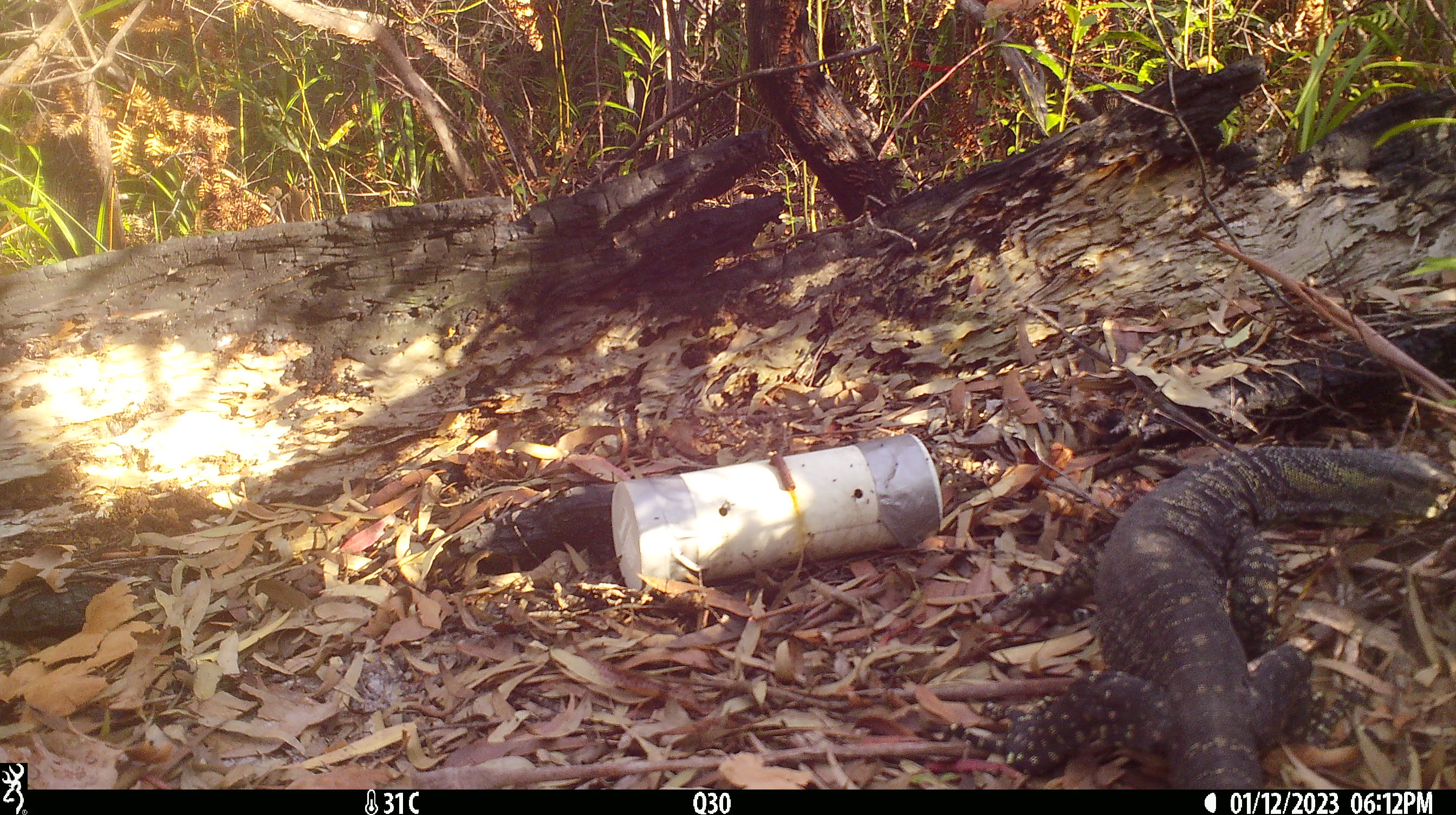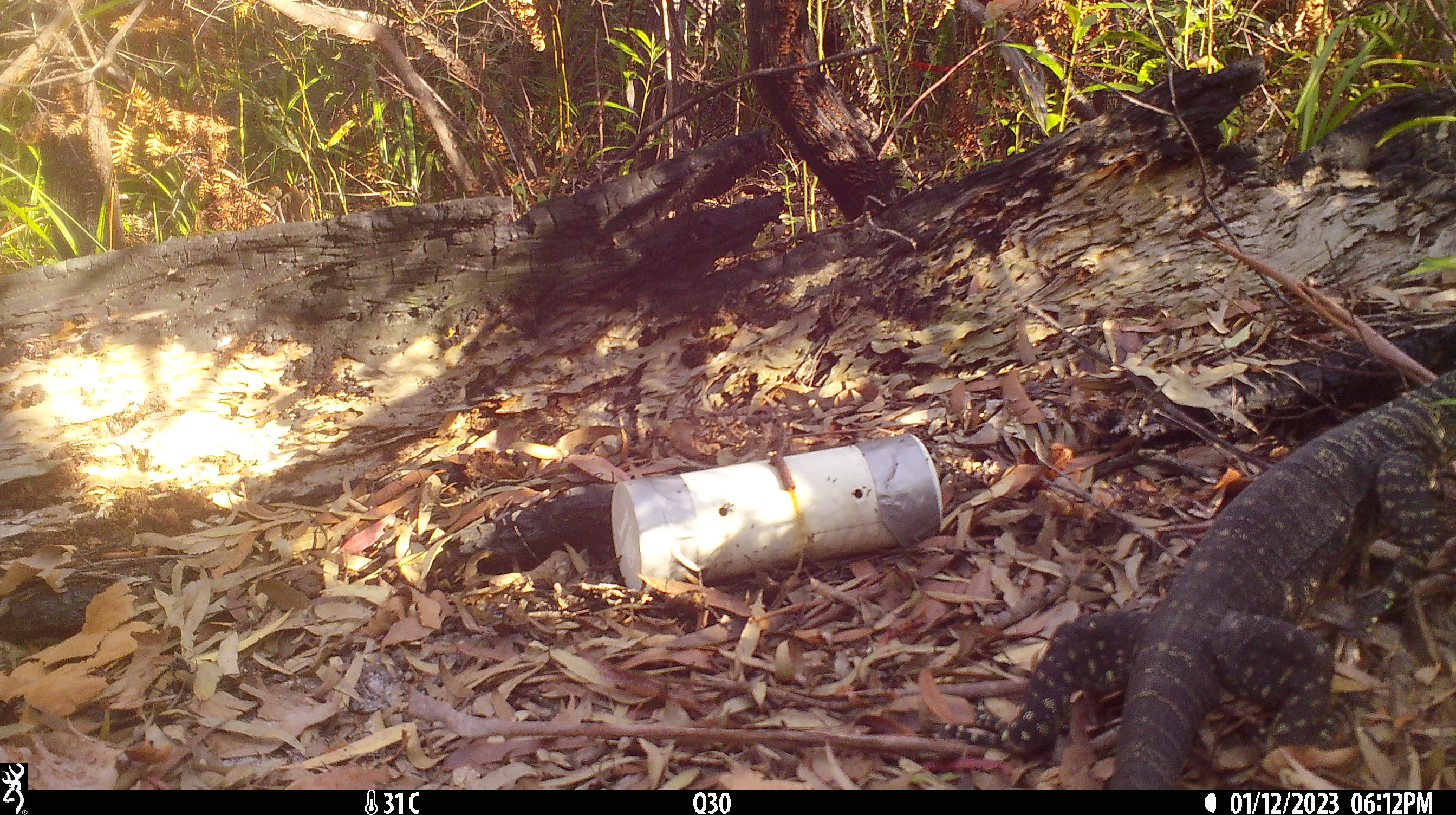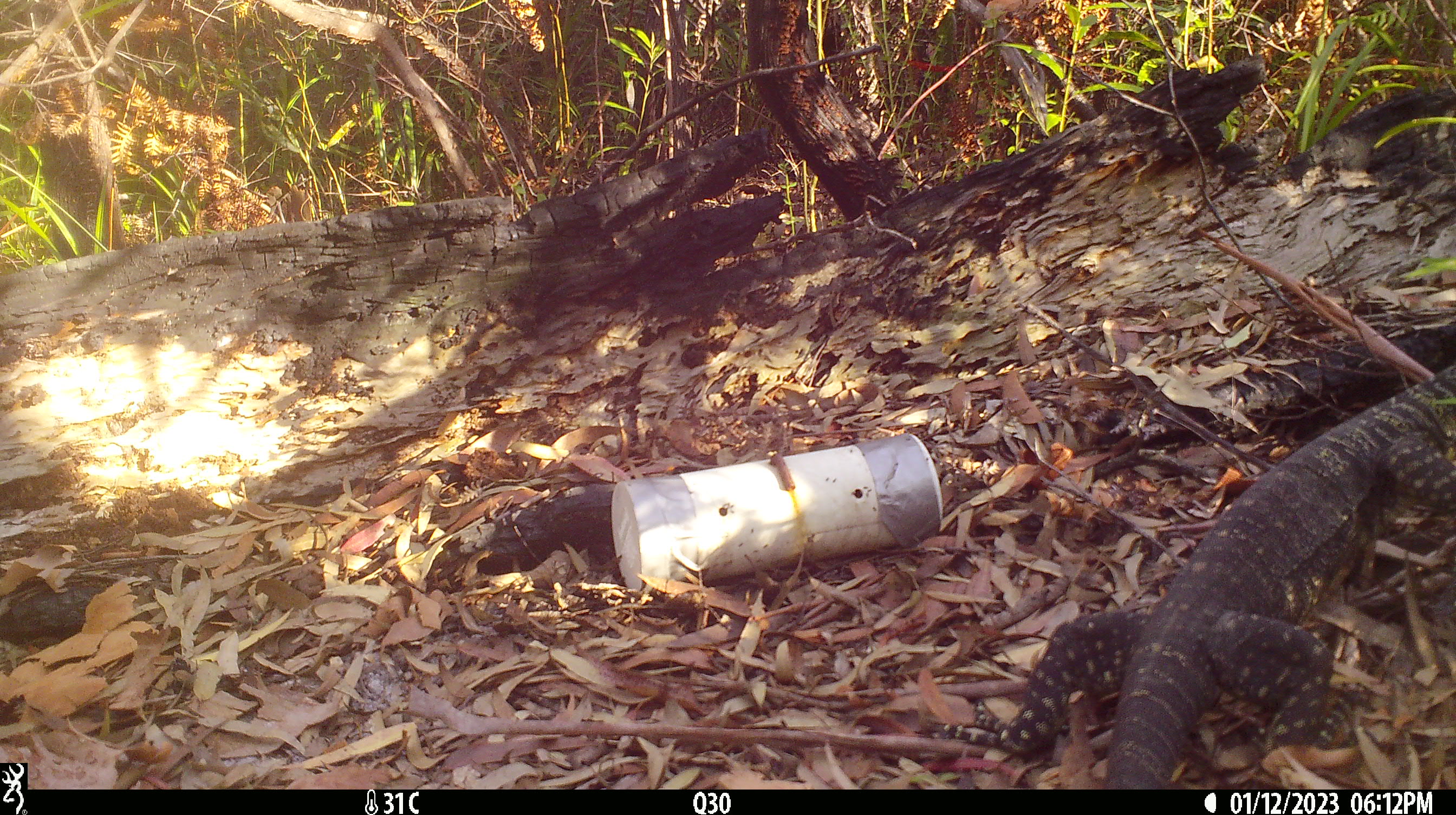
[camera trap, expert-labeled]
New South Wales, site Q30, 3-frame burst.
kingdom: Animalia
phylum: Chordata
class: Reptilia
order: Squamata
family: Varanidae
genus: Varanus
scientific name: Varanus varius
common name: lace monitor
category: goanna